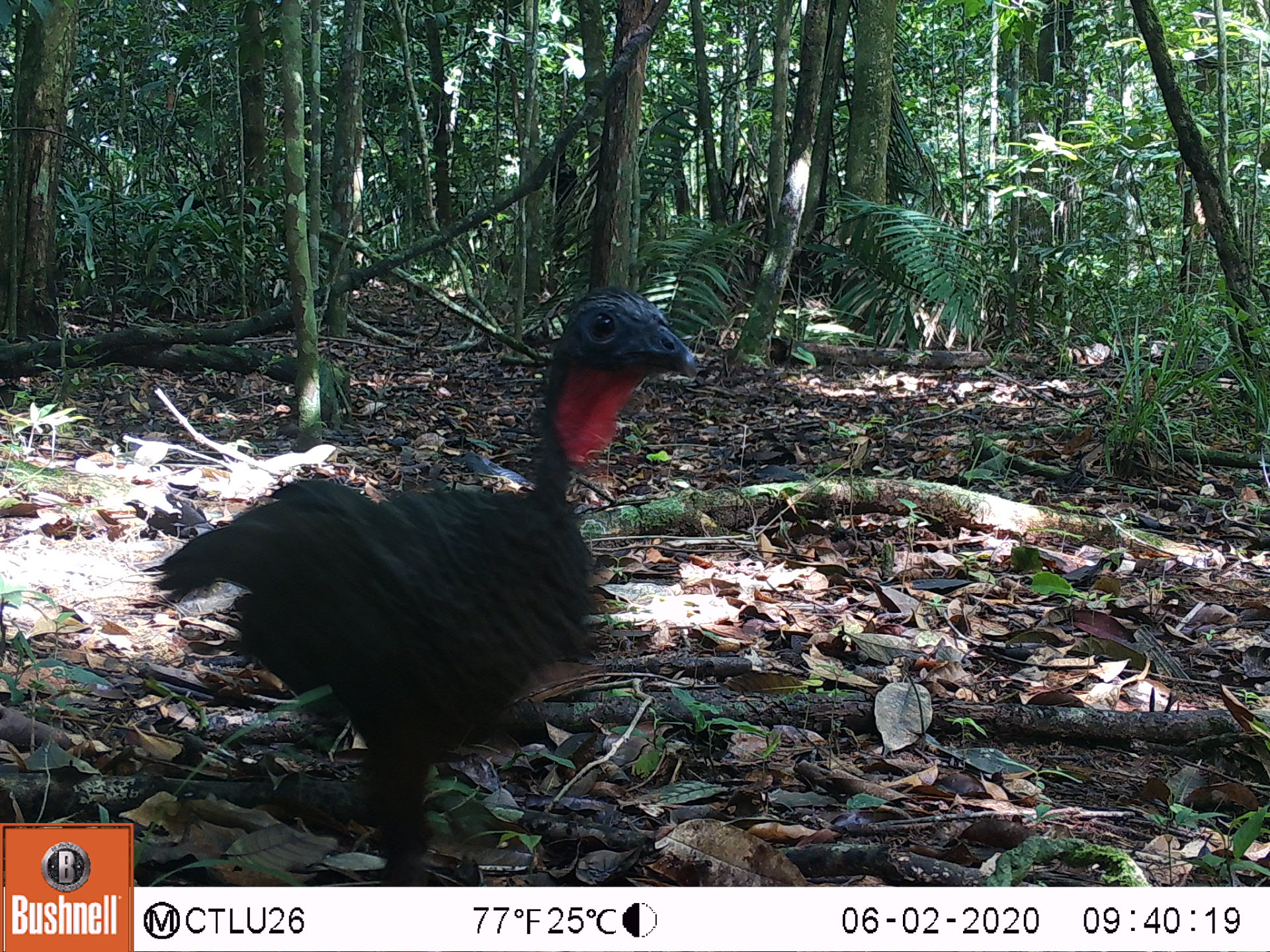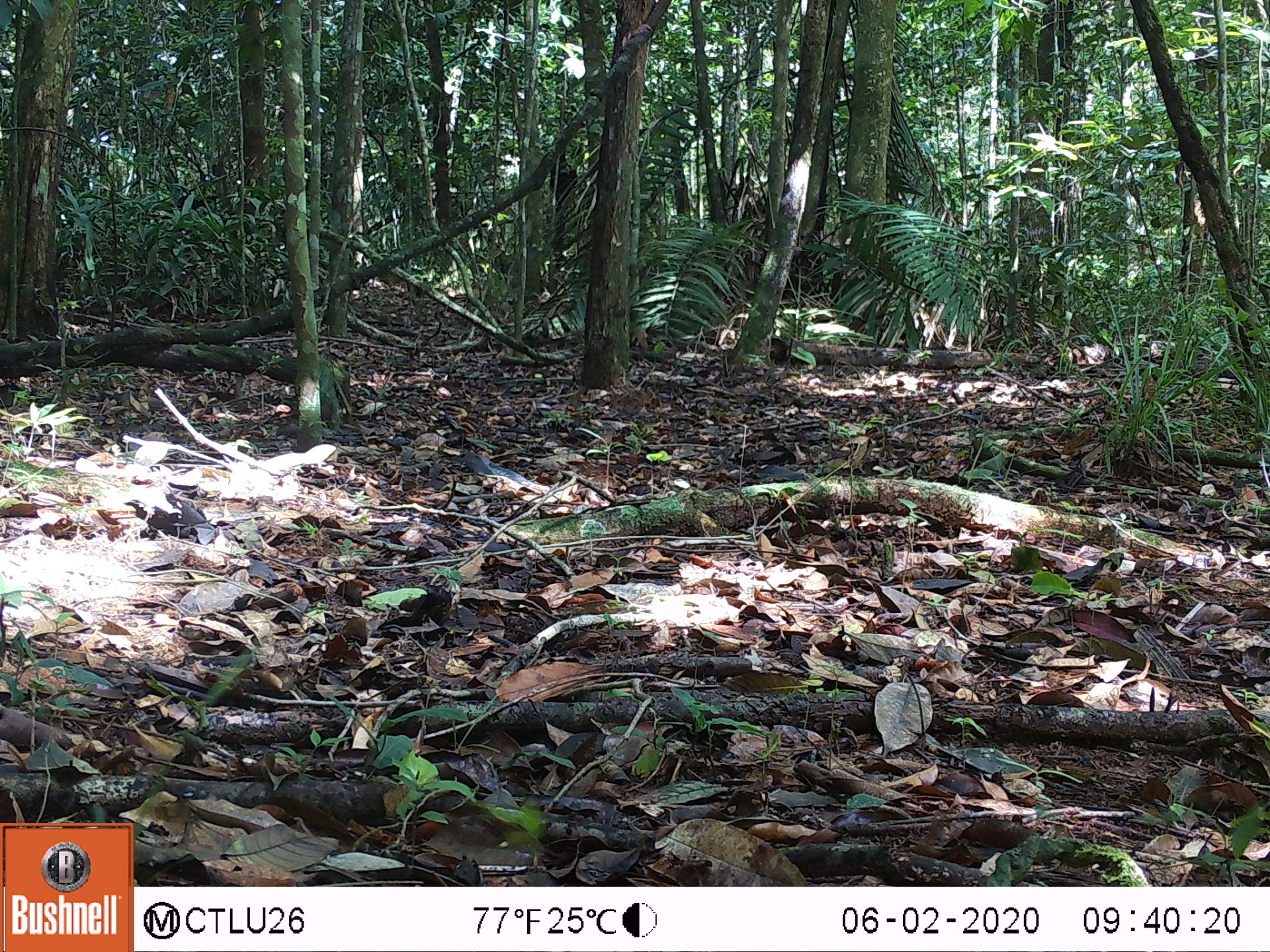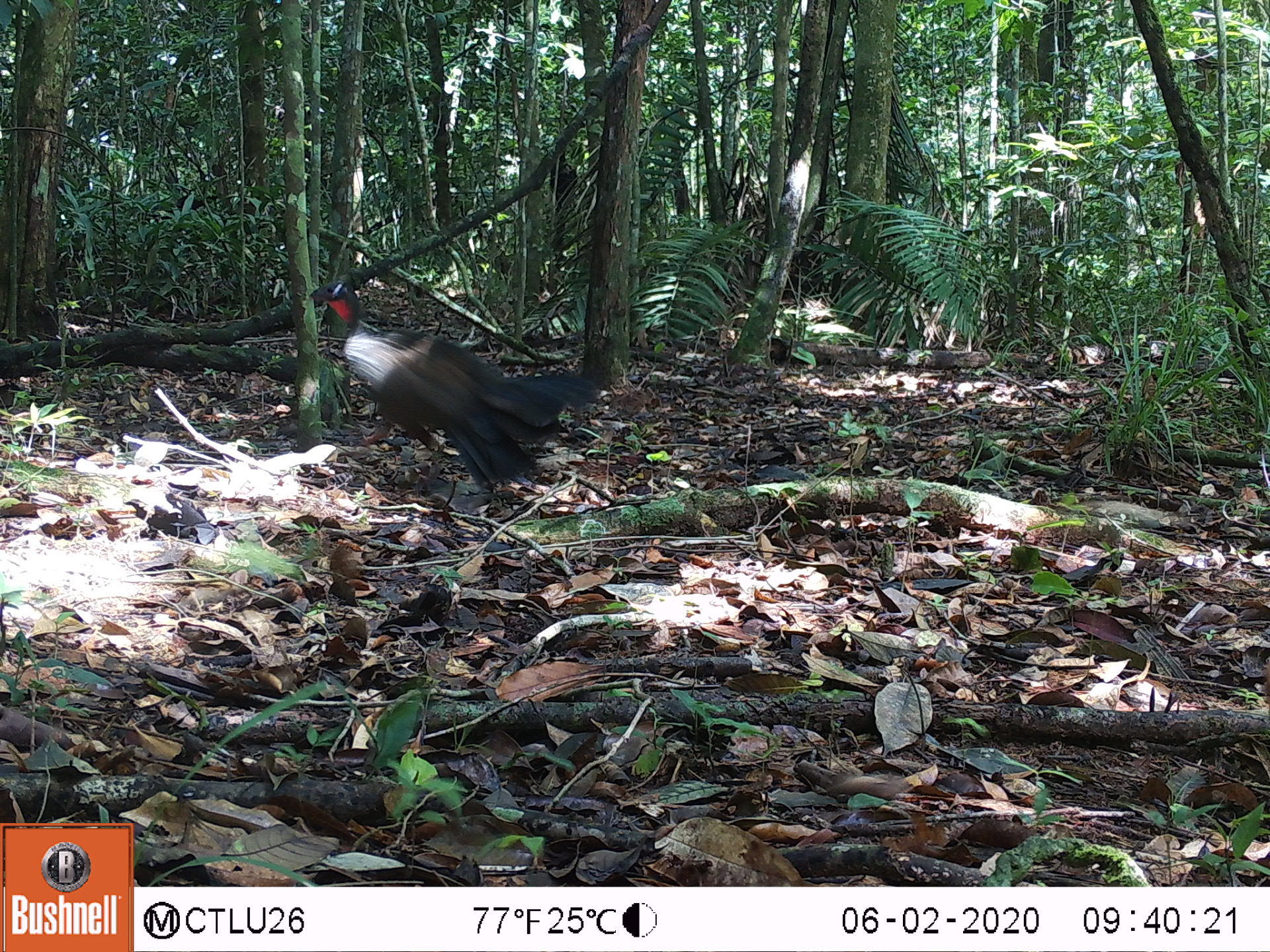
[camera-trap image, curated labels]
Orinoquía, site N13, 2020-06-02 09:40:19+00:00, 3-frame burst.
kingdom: Animalia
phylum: Chordata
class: Aves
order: Galliformes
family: Cracidae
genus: Penelope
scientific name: Penelope jacquacu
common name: spix's guan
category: spixs guan